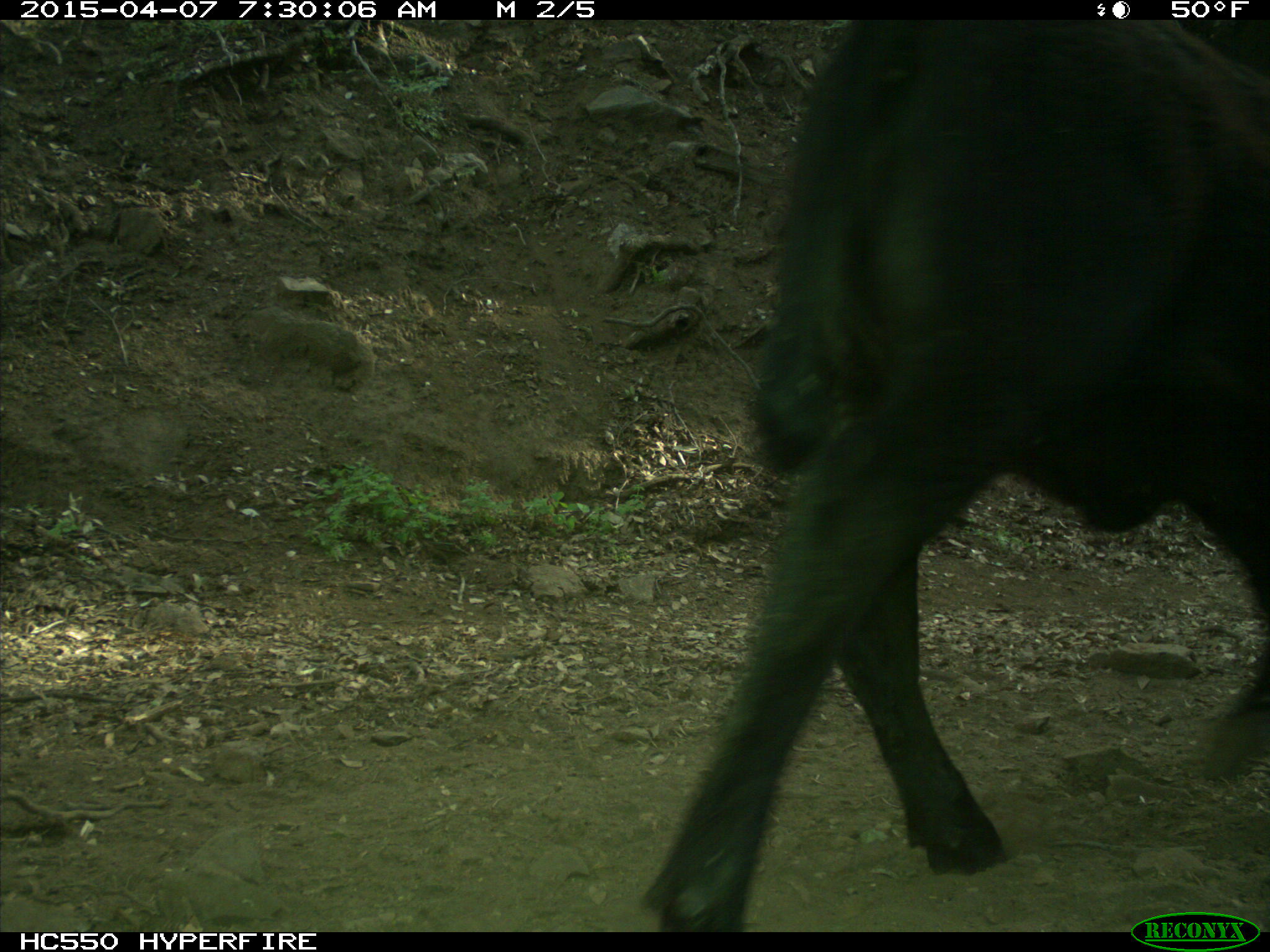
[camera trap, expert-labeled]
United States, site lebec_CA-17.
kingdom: Animalia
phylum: Chordata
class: Mammalia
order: Artiodactyla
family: Bovidae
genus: Bos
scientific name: Bos taurus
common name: domestic cow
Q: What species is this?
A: Bos taurus (domestic cow).